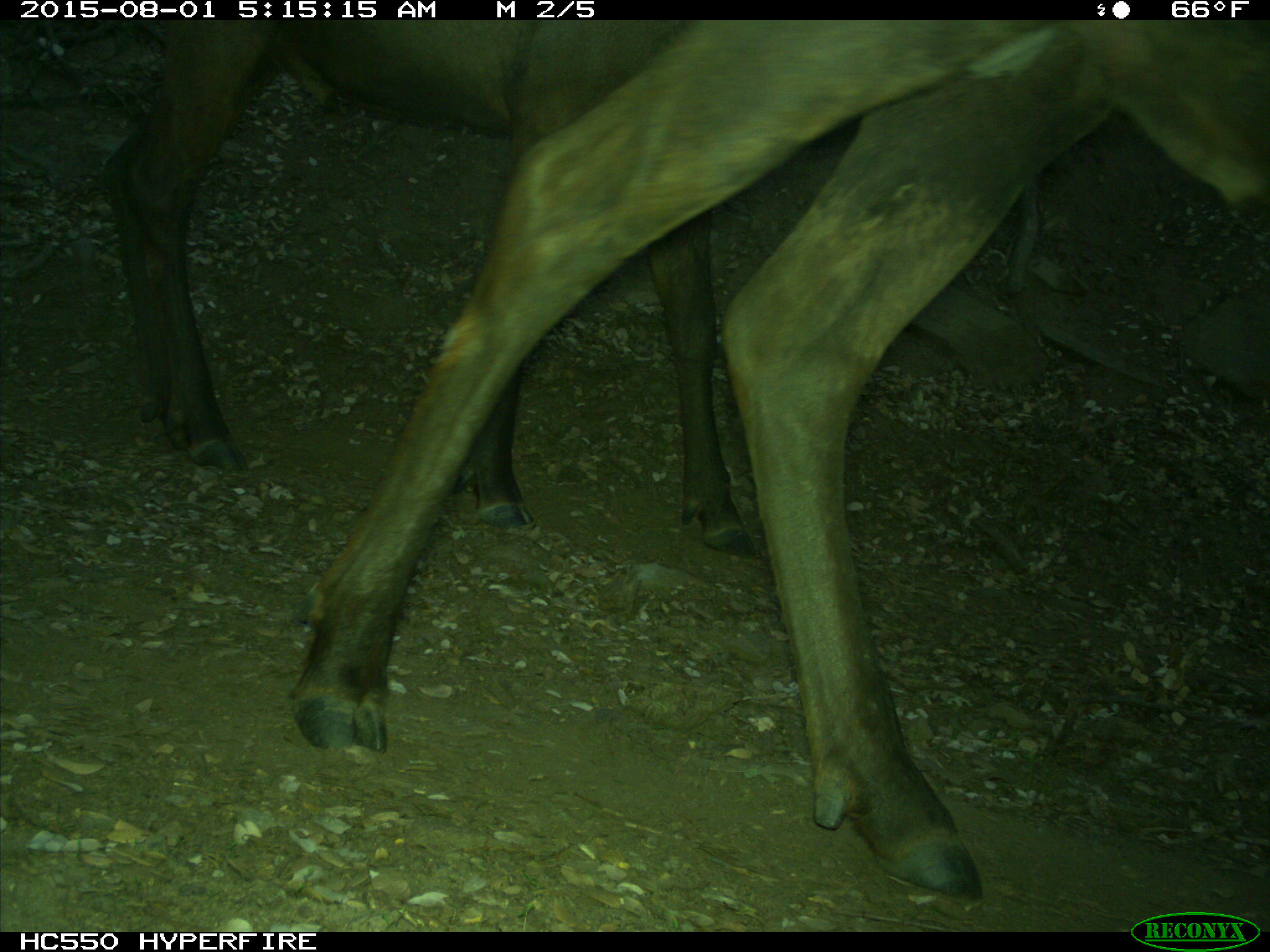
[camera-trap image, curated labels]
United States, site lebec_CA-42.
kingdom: Animalia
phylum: Chordata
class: Mammalia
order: Artiodactyla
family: Cervidae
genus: Cervus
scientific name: Cervus canadensis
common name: elk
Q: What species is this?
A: Cervus canadensis (elk).